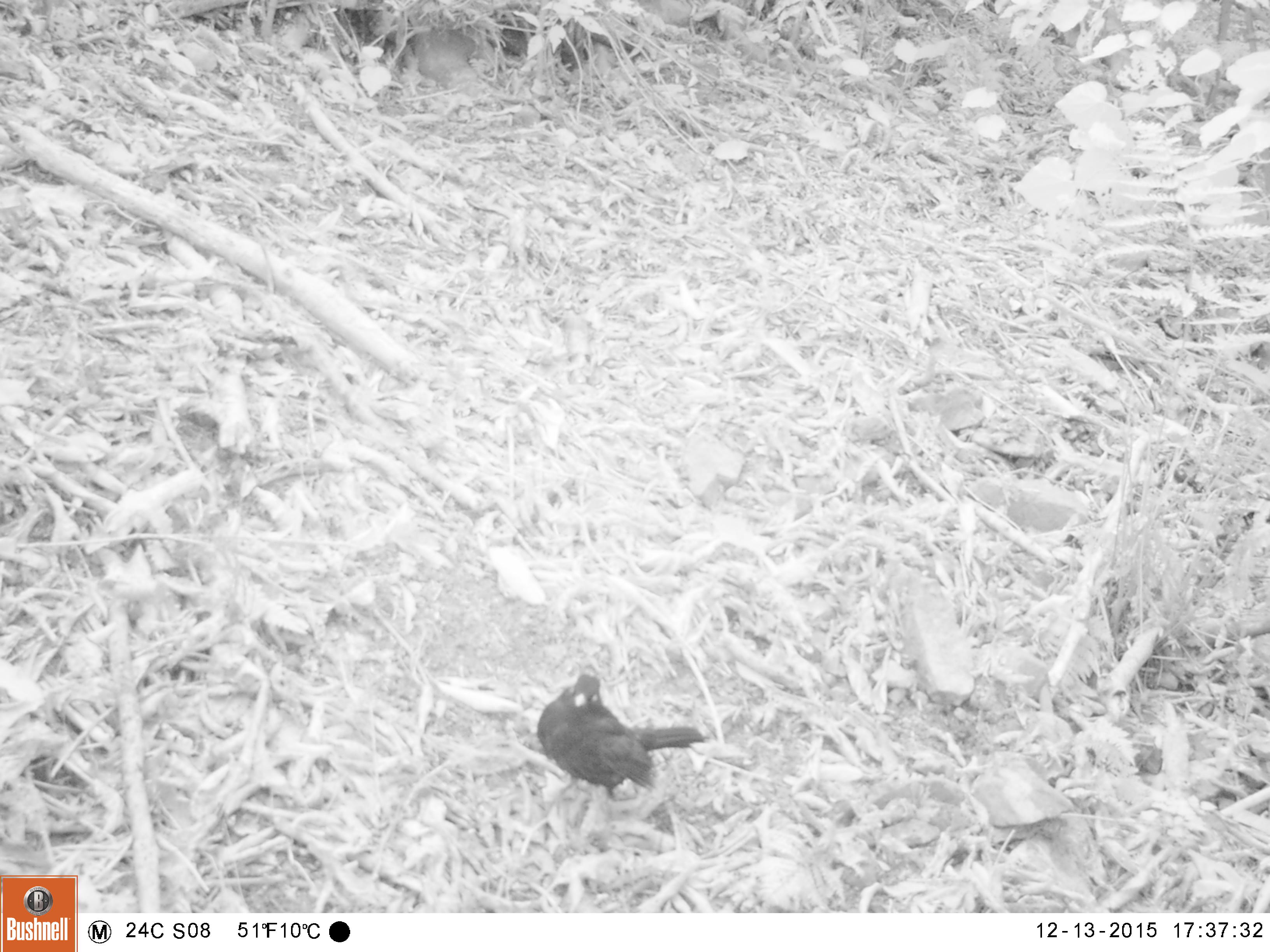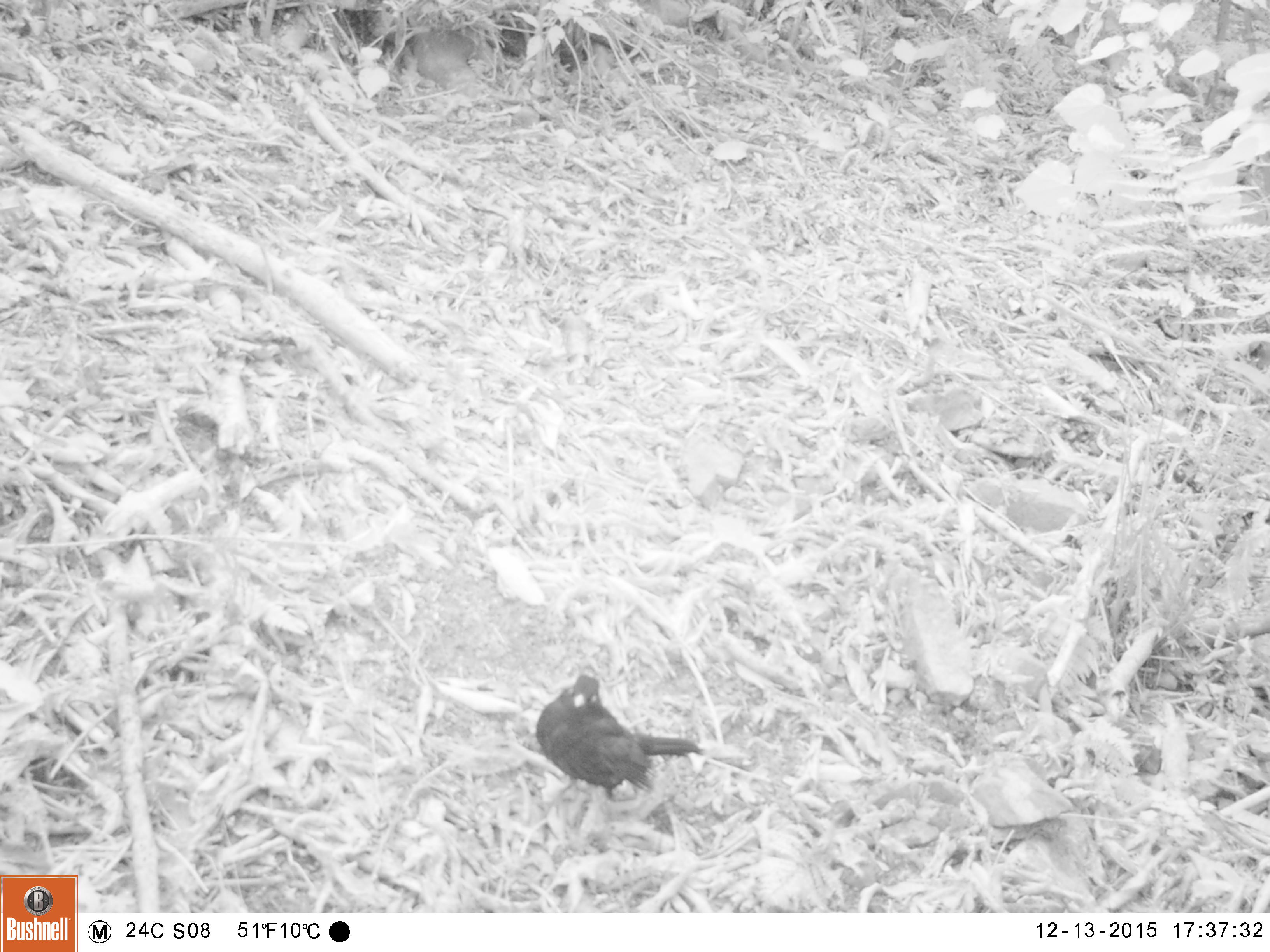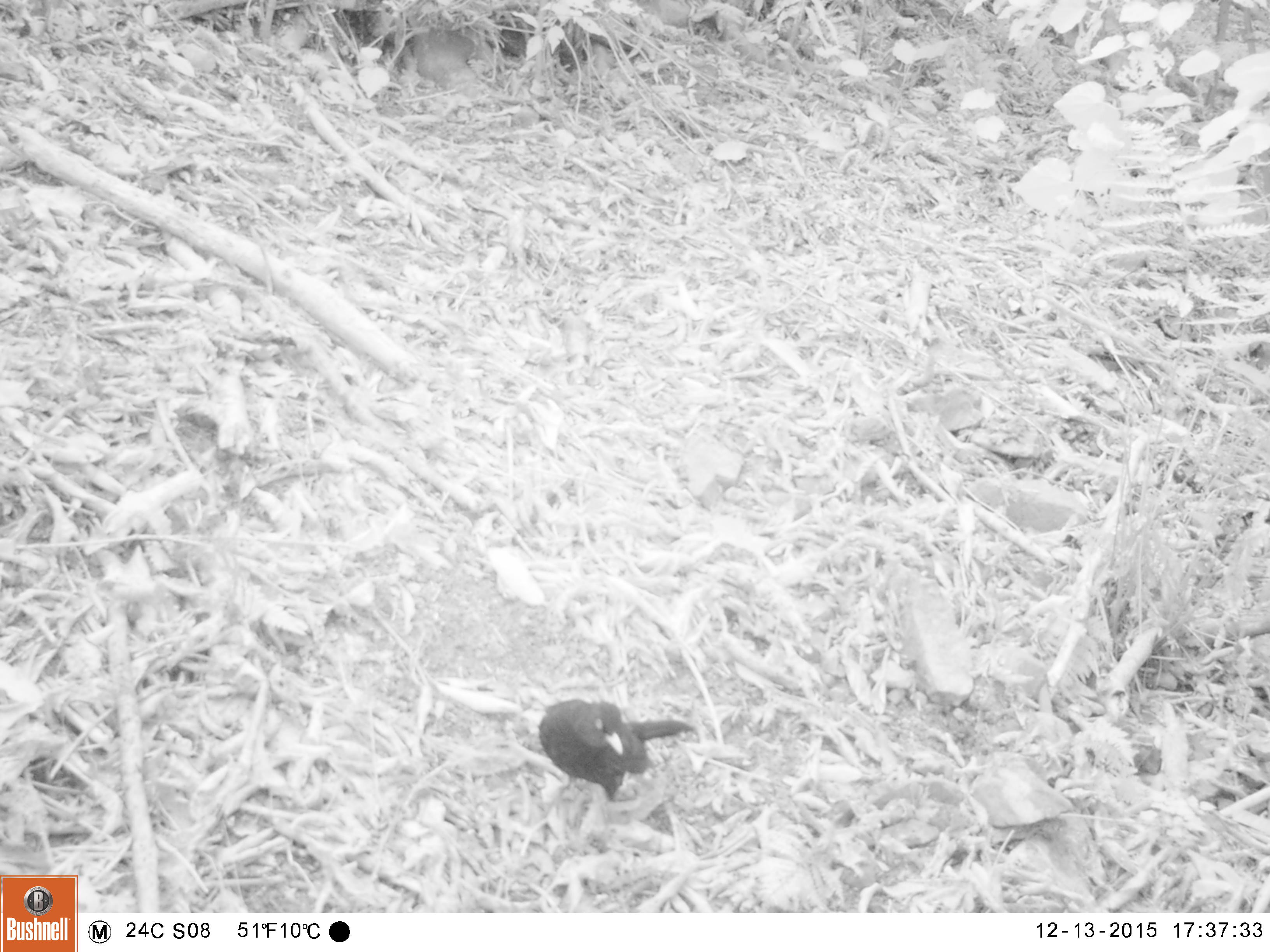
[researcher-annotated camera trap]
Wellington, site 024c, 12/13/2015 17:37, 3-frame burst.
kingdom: Animalia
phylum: Chordata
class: Aves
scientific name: Aves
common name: bird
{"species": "bird (Aves)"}